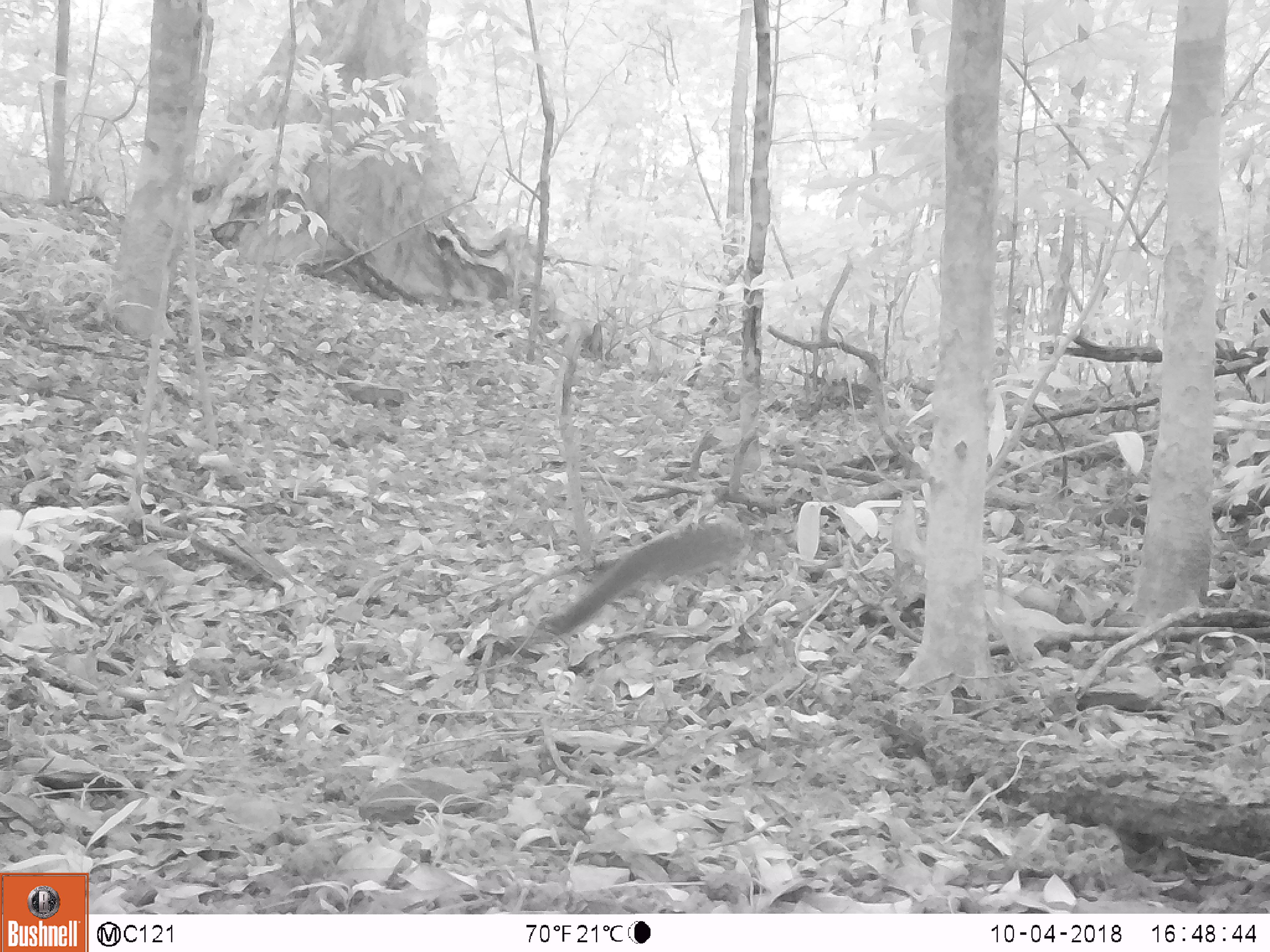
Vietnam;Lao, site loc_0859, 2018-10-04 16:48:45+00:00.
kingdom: Animalia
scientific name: Animalia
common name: animal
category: unidentified small animal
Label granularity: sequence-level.